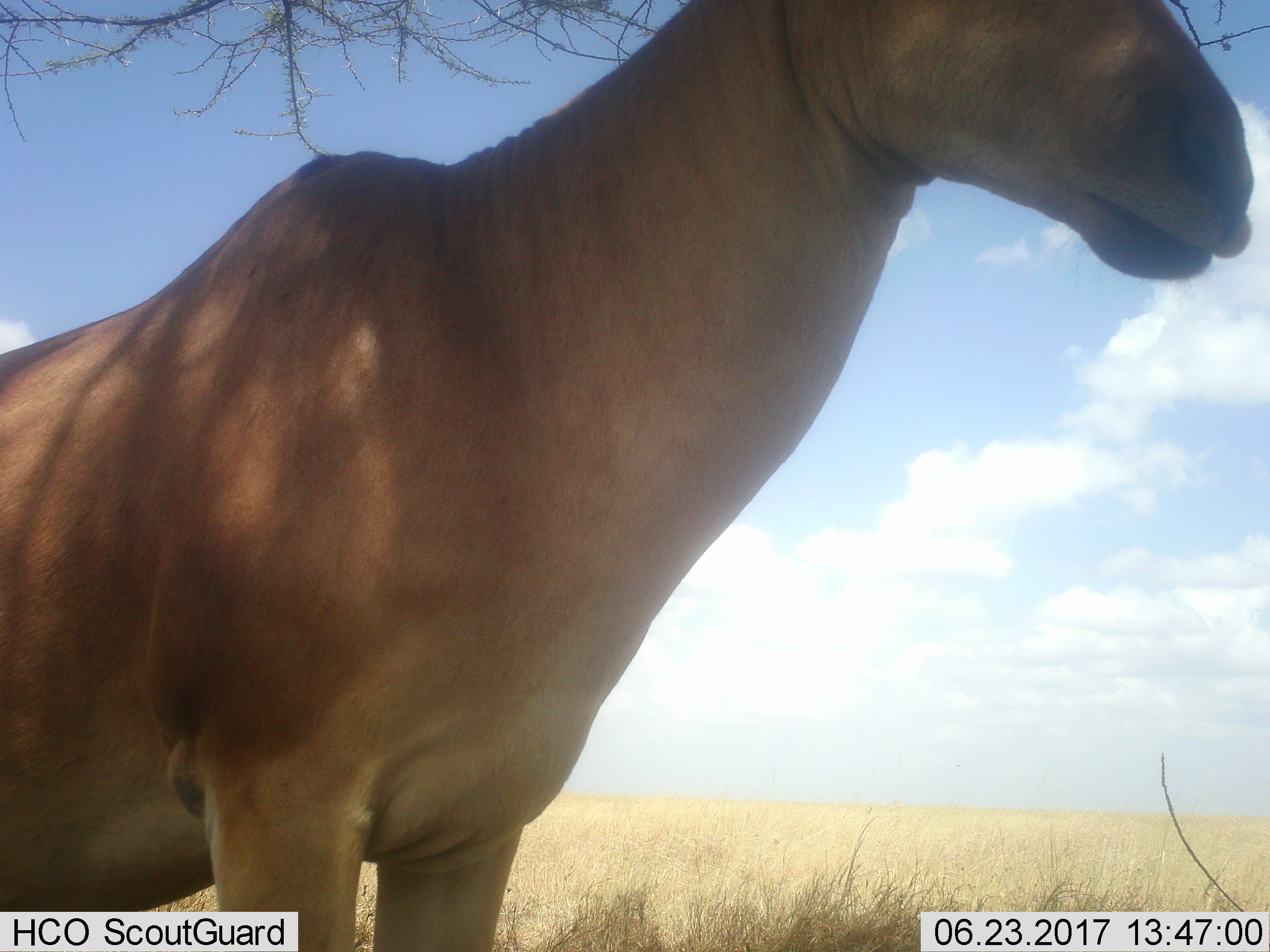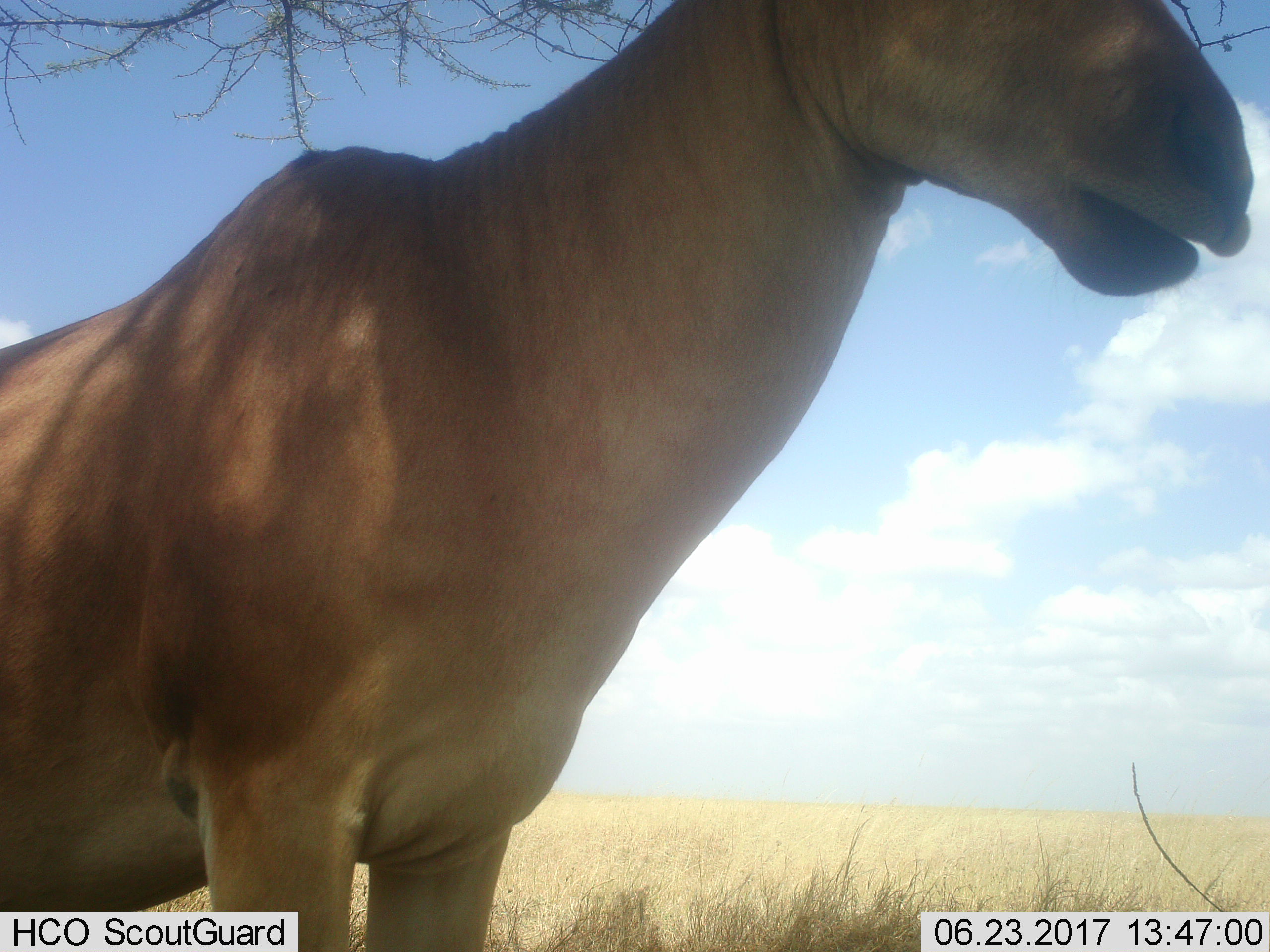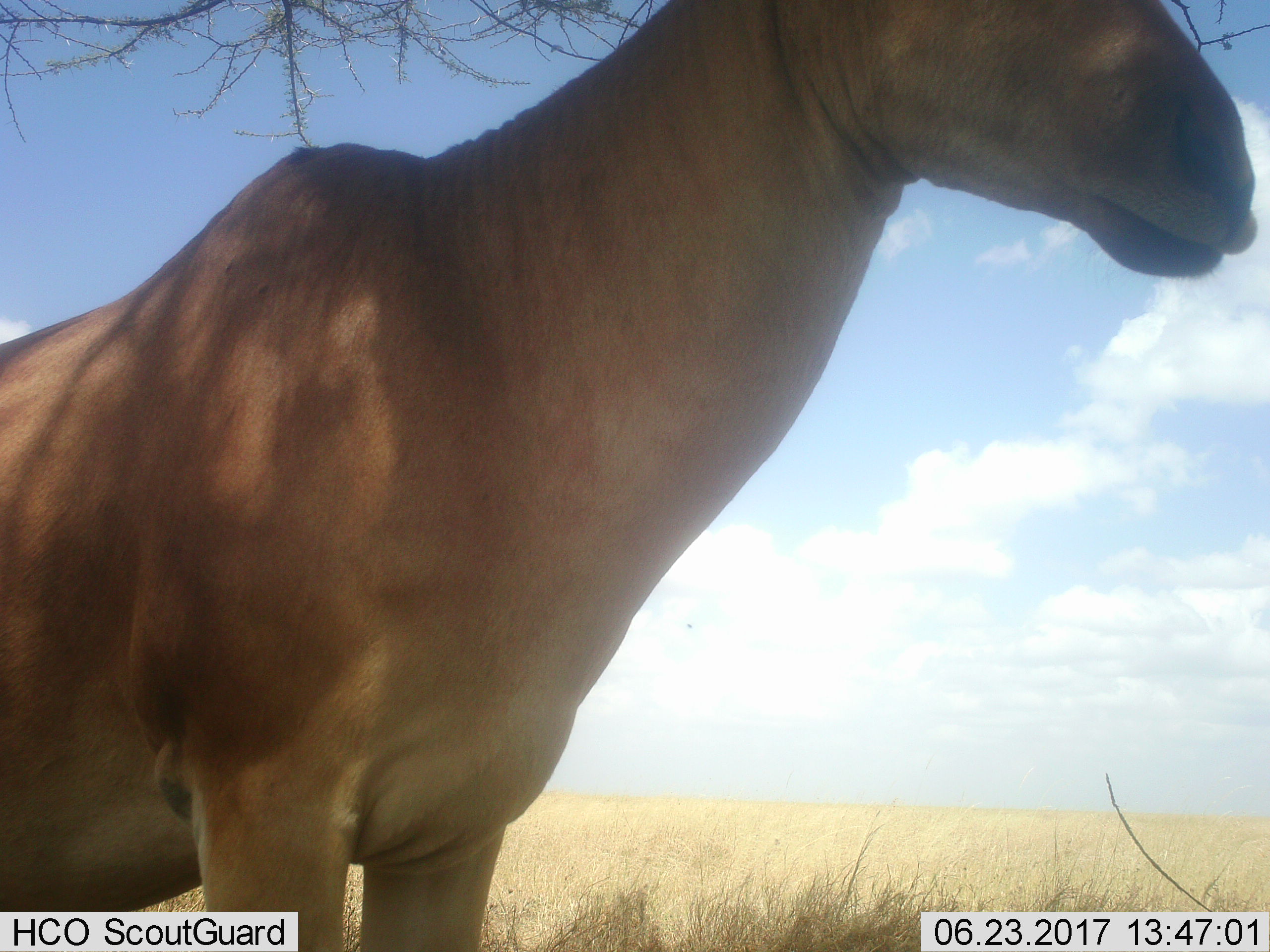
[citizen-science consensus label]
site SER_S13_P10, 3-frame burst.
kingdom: Animalia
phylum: Chordata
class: Mammalia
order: Artiodactyla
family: Bovidae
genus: Alcelaphus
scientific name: Alcelaphus buselaphus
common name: hartebeest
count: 1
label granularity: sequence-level